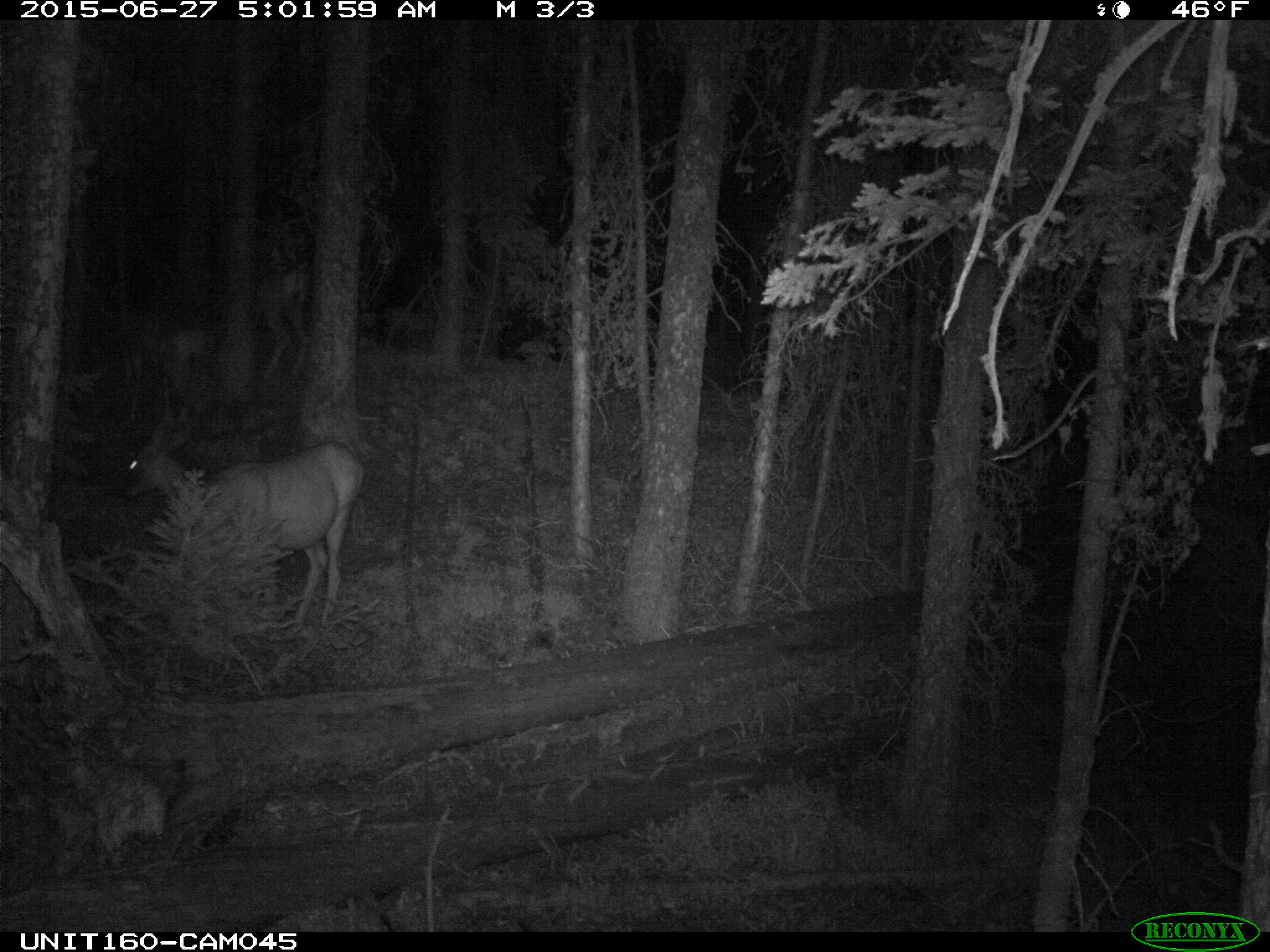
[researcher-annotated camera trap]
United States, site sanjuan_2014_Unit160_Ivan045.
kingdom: Animalia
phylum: Chordata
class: Mammalia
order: Artiodactyla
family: Cervidae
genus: Odocoileus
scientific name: Odocoileus hemionus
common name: mule deer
Odocoileus hemionus (mule deer).